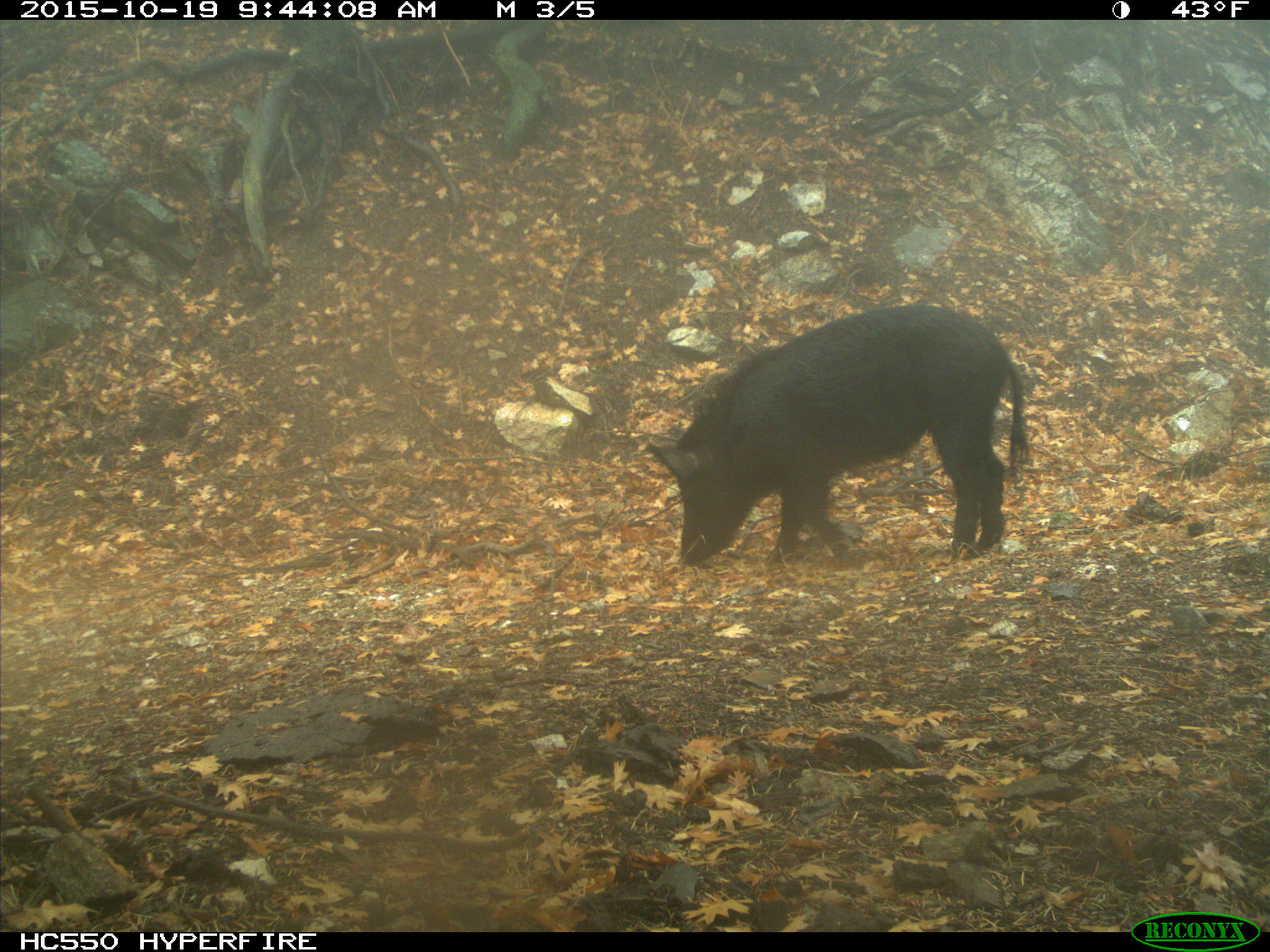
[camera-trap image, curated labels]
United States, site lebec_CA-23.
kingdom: Animalia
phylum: Chordata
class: Mammalia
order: Artiodactyla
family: Suidae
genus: Sus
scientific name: Sus scrofa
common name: wild boar